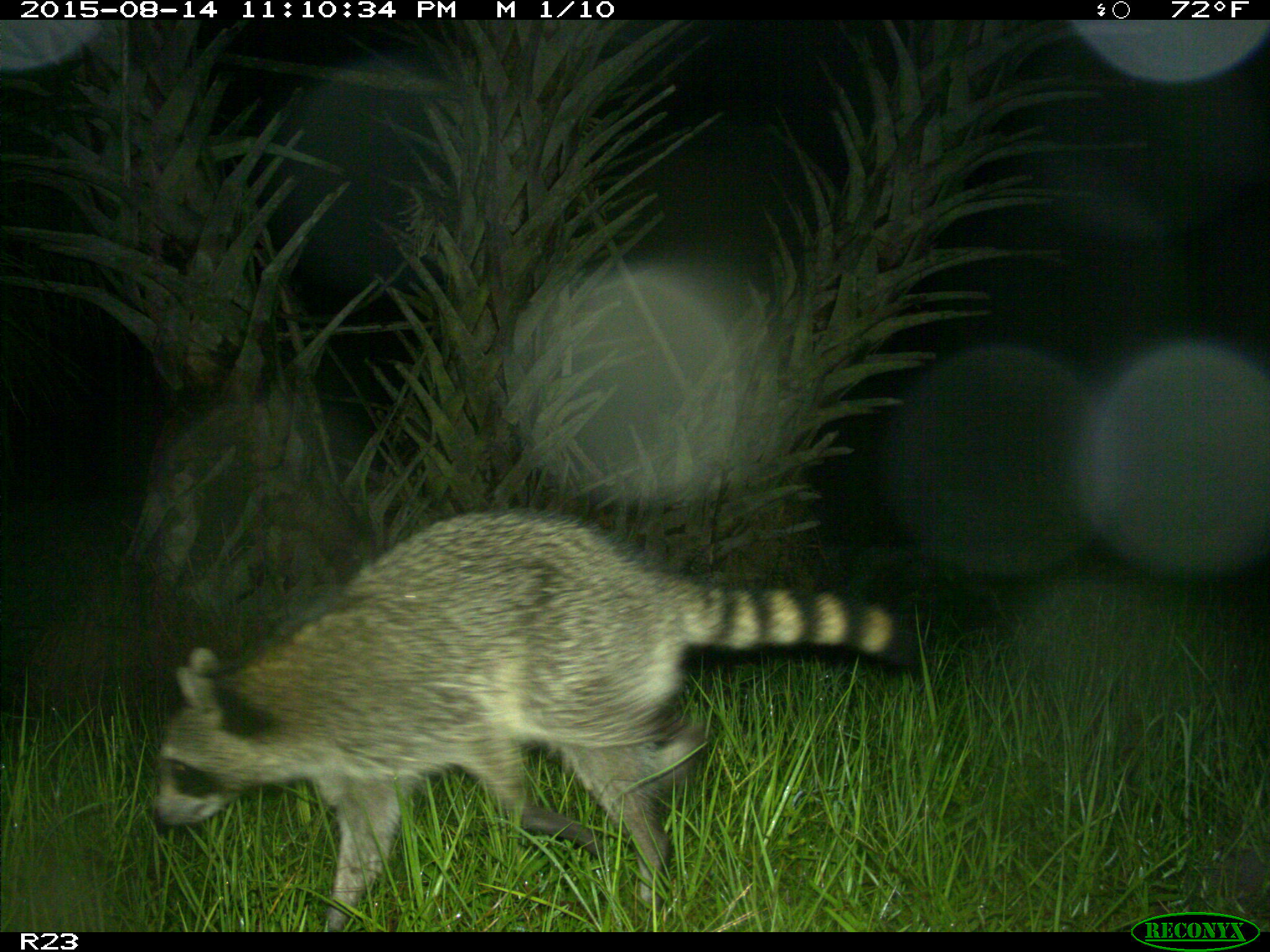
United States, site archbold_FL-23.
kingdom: Animalia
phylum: Chordata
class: Mammalia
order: Carnivora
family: Procyonidae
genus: Procyon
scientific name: Procyon lotor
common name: common raccoon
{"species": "Procyon lotor (common raccoon)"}